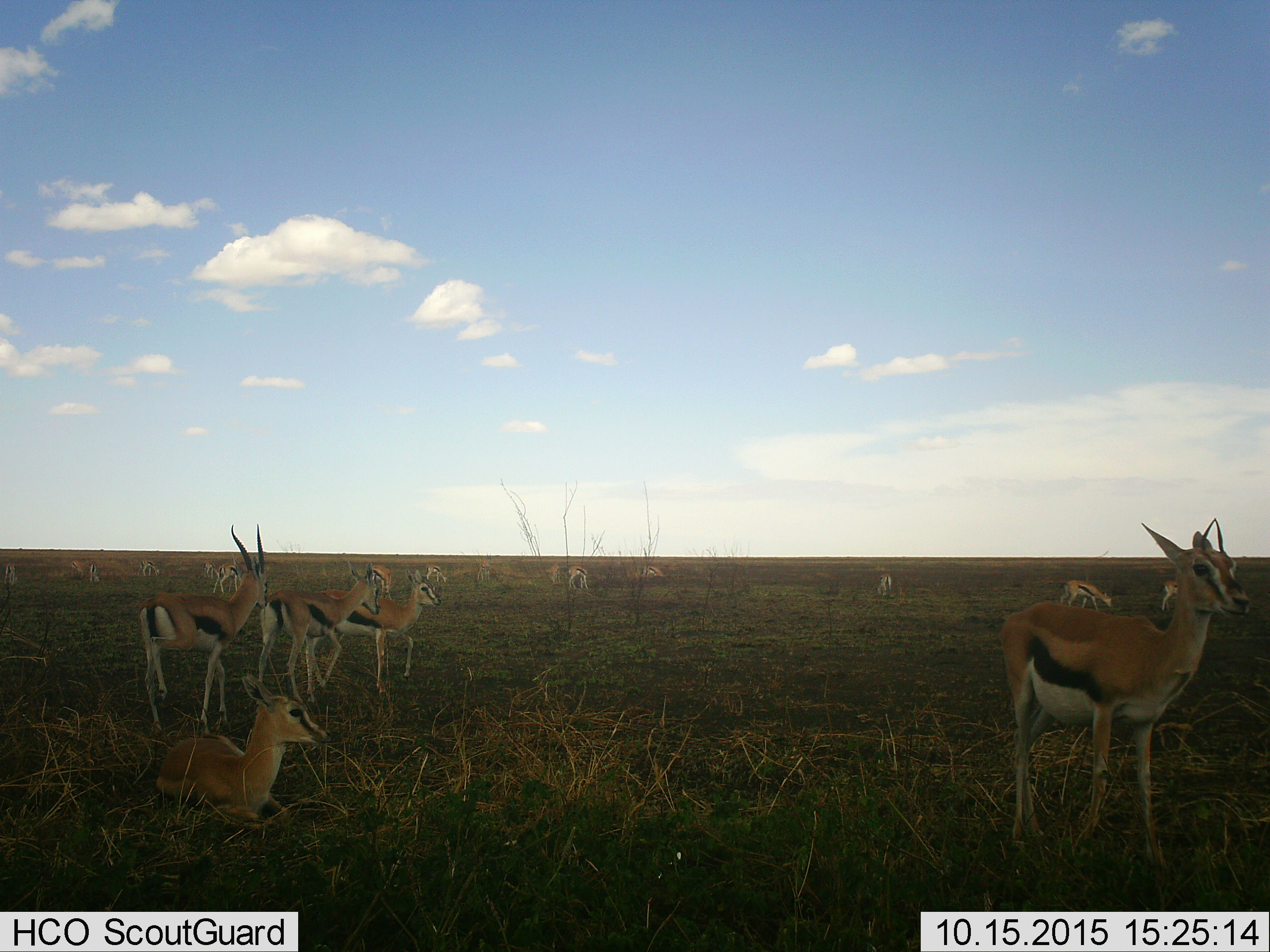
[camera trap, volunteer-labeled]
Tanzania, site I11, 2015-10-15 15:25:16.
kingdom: Animalia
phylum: Chordata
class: Mammalia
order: Artiodactyla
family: Bovidae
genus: Eudorcas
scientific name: Eudorcas thomsonii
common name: thomson's gazelle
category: gazellethomsons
Gazellethomsons (thomson's gazelle) (Eudorcas thomsonii), count 11-50. Behavior (volunteer vote fractions): standing 89%, resting 89%, moving 33%, interacting 22%. Young present (vote fraction): 44%. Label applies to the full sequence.